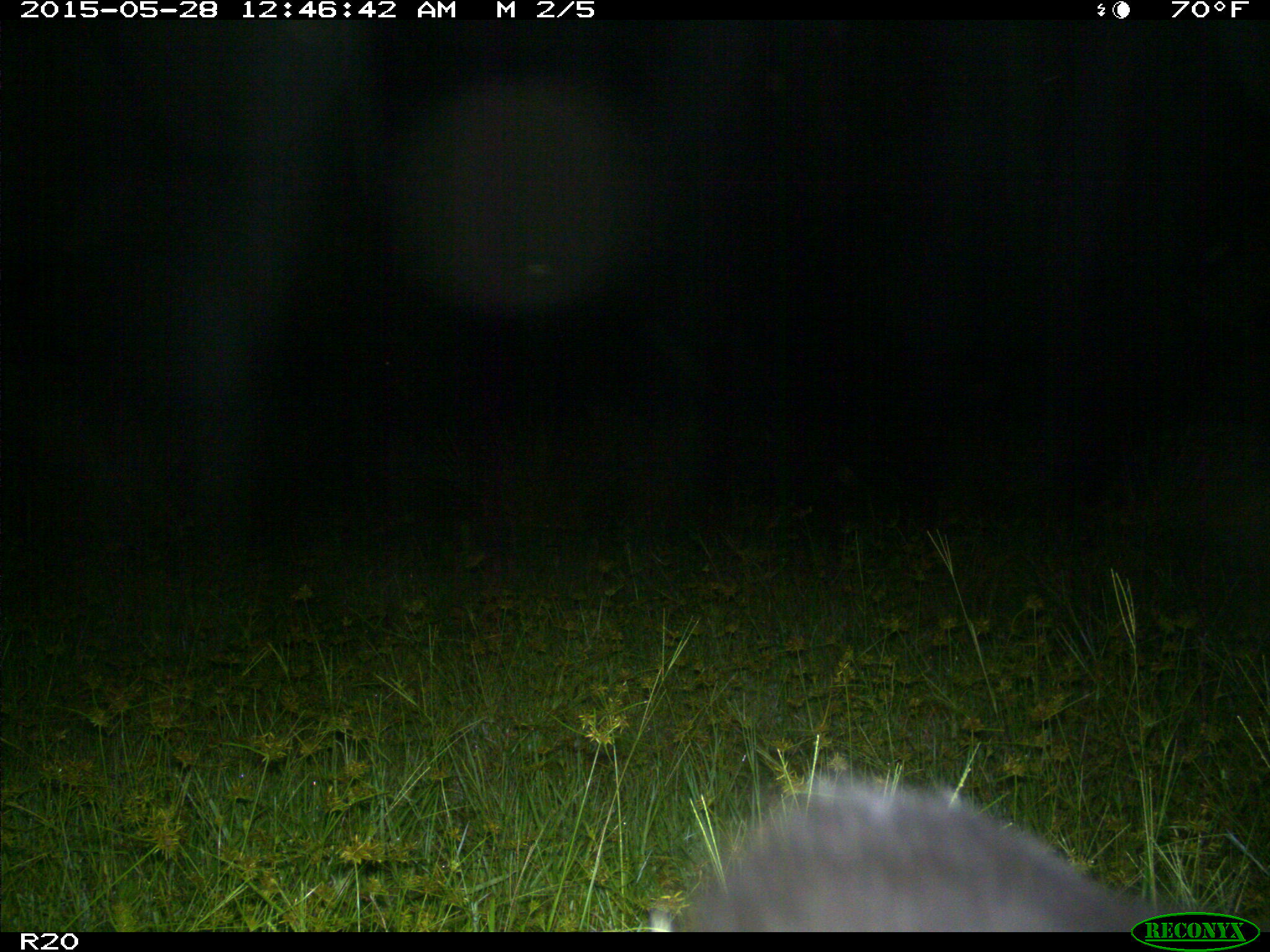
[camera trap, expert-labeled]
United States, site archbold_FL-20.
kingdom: Animalia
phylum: Chordata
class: Mammalia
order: Artiodactyla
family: Bovidae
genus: Bos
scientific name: Bos taurus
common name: domestic cow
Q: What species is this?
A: Bos taurus (domestic cow).